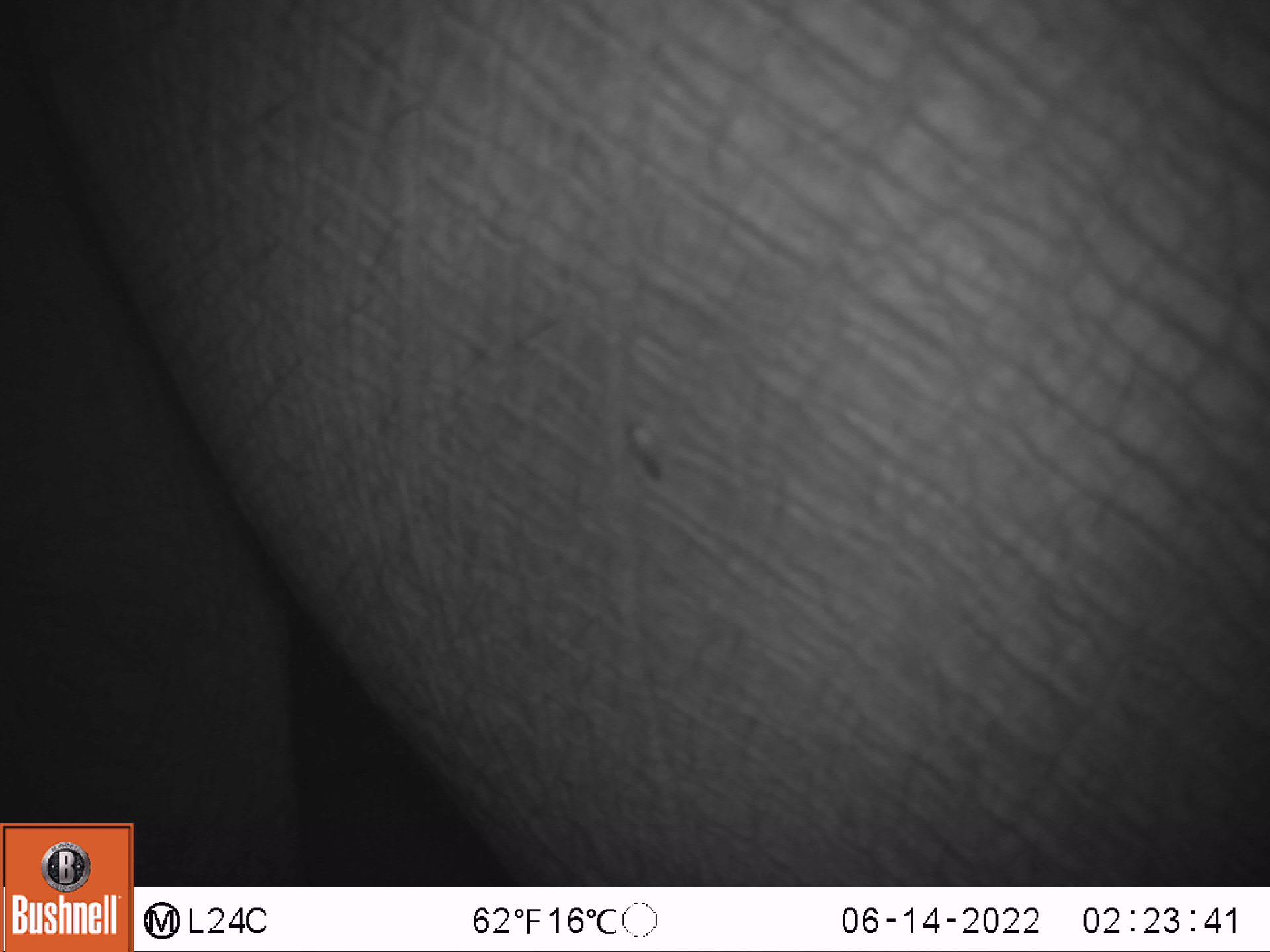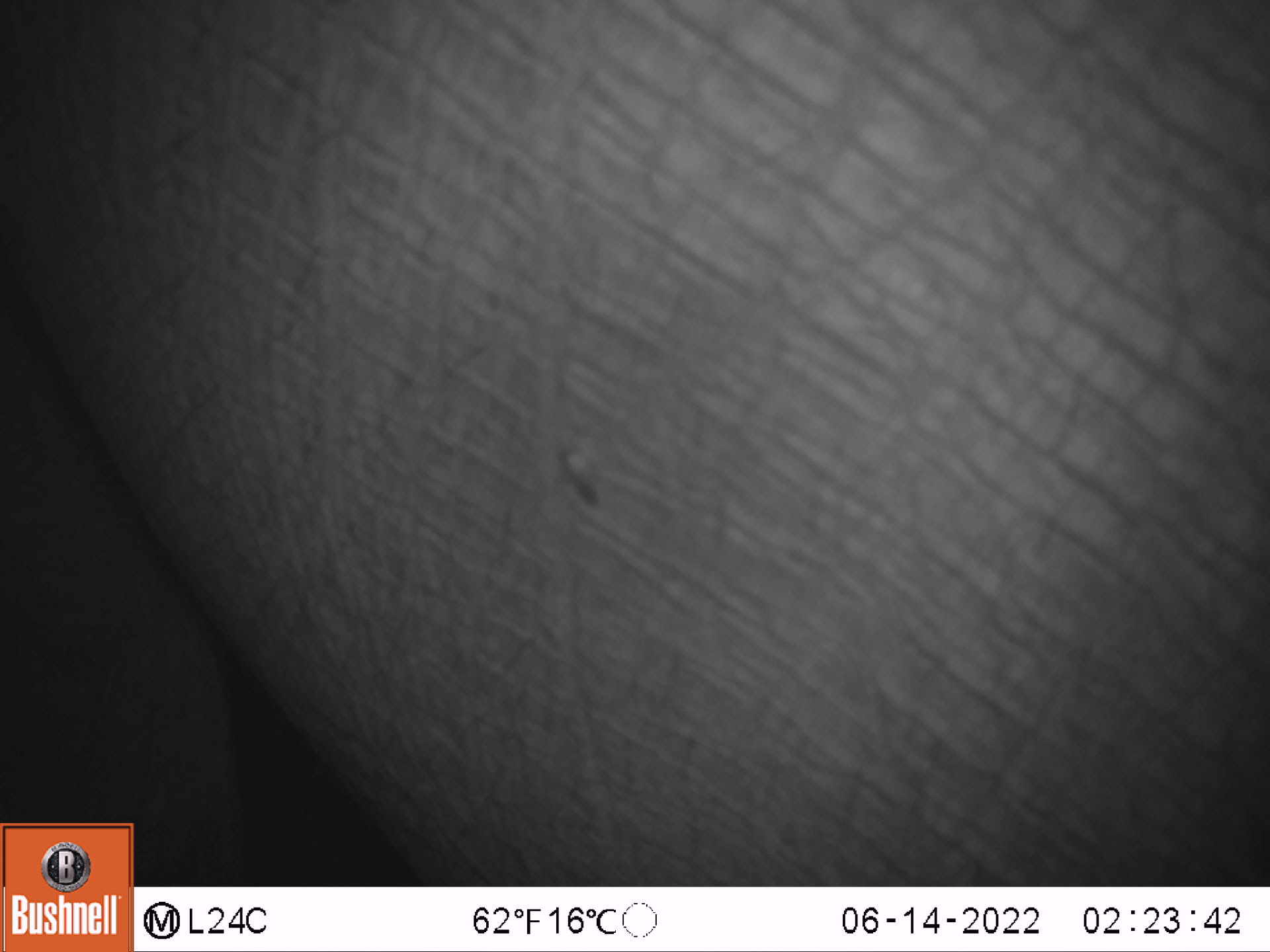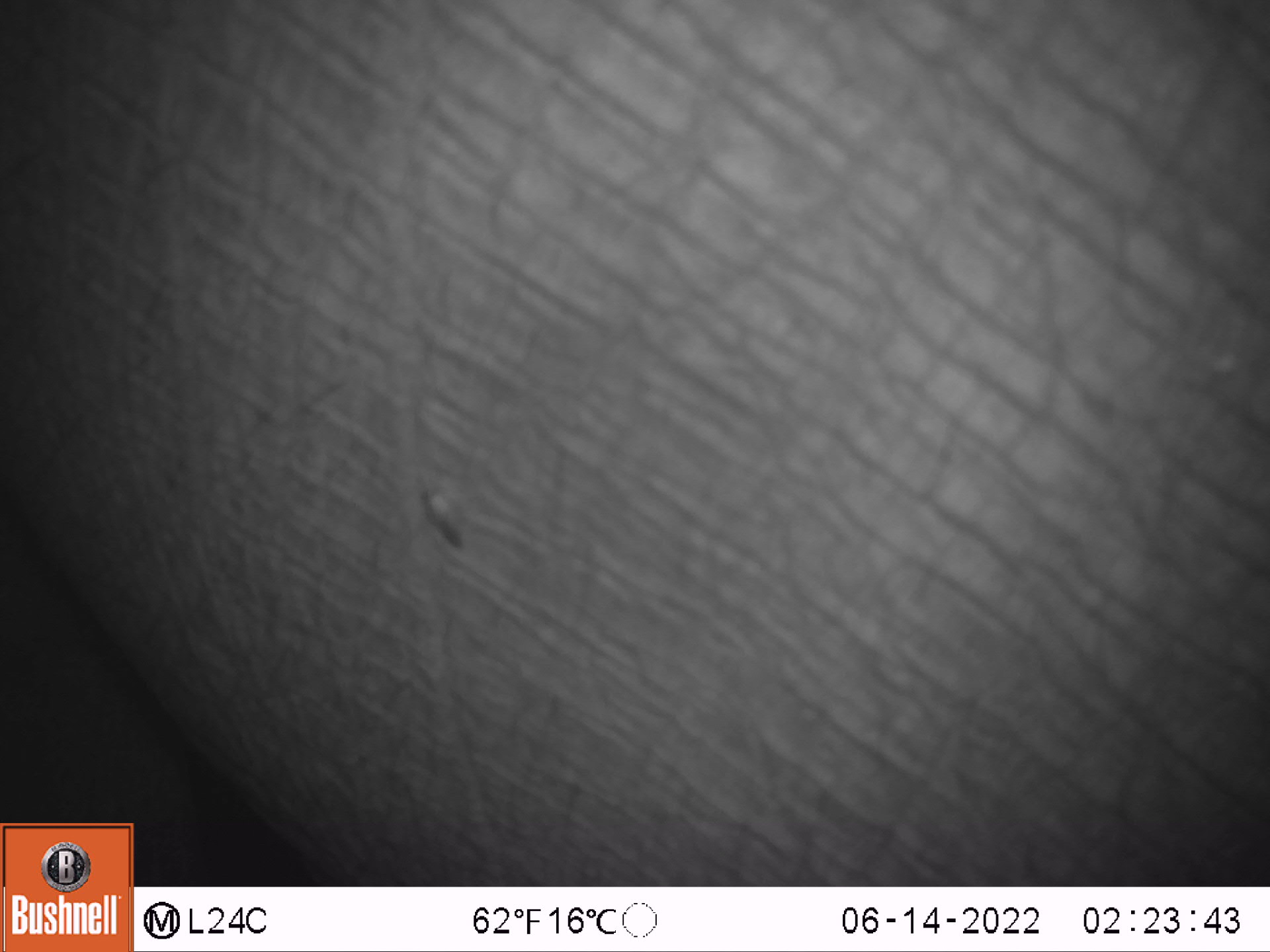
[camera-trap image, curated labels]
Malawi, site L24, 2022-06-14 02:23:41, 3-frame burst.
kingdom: Animalia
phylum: Chordata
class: Mammalia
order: Proboscidea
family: Elephantidae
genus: Loxodonta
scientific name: Loxodonta africana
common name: african savanna elephant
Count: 1.